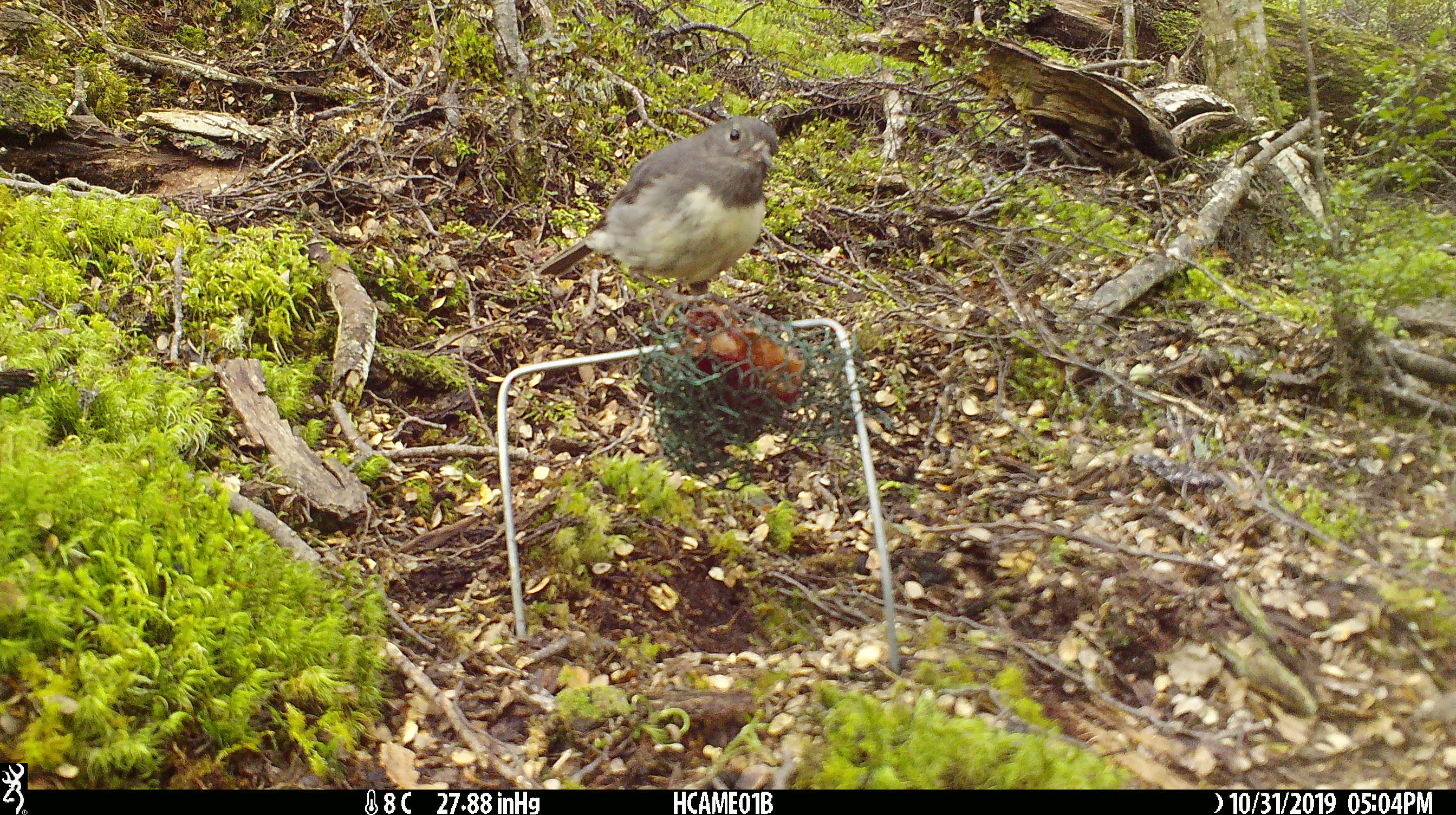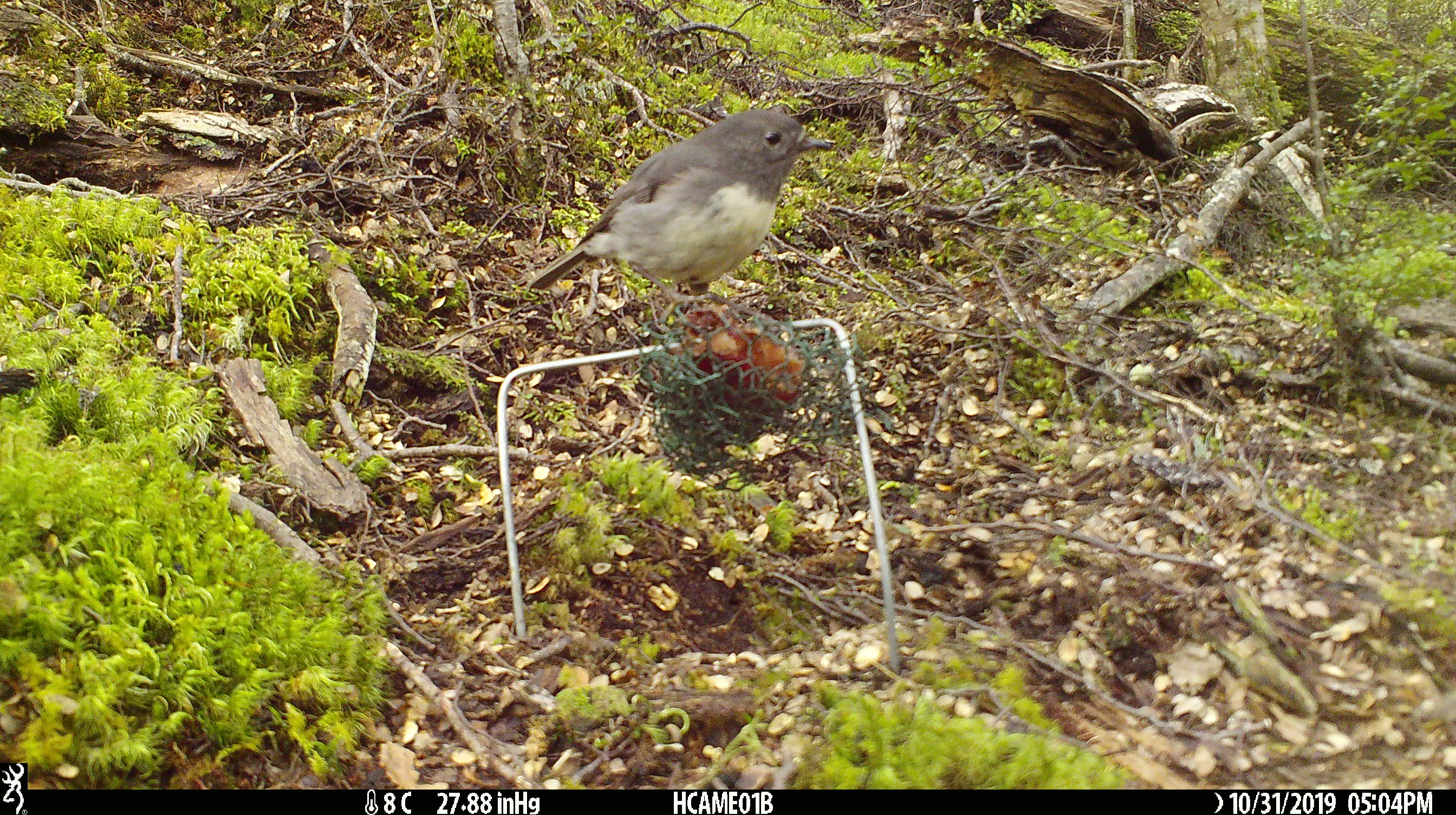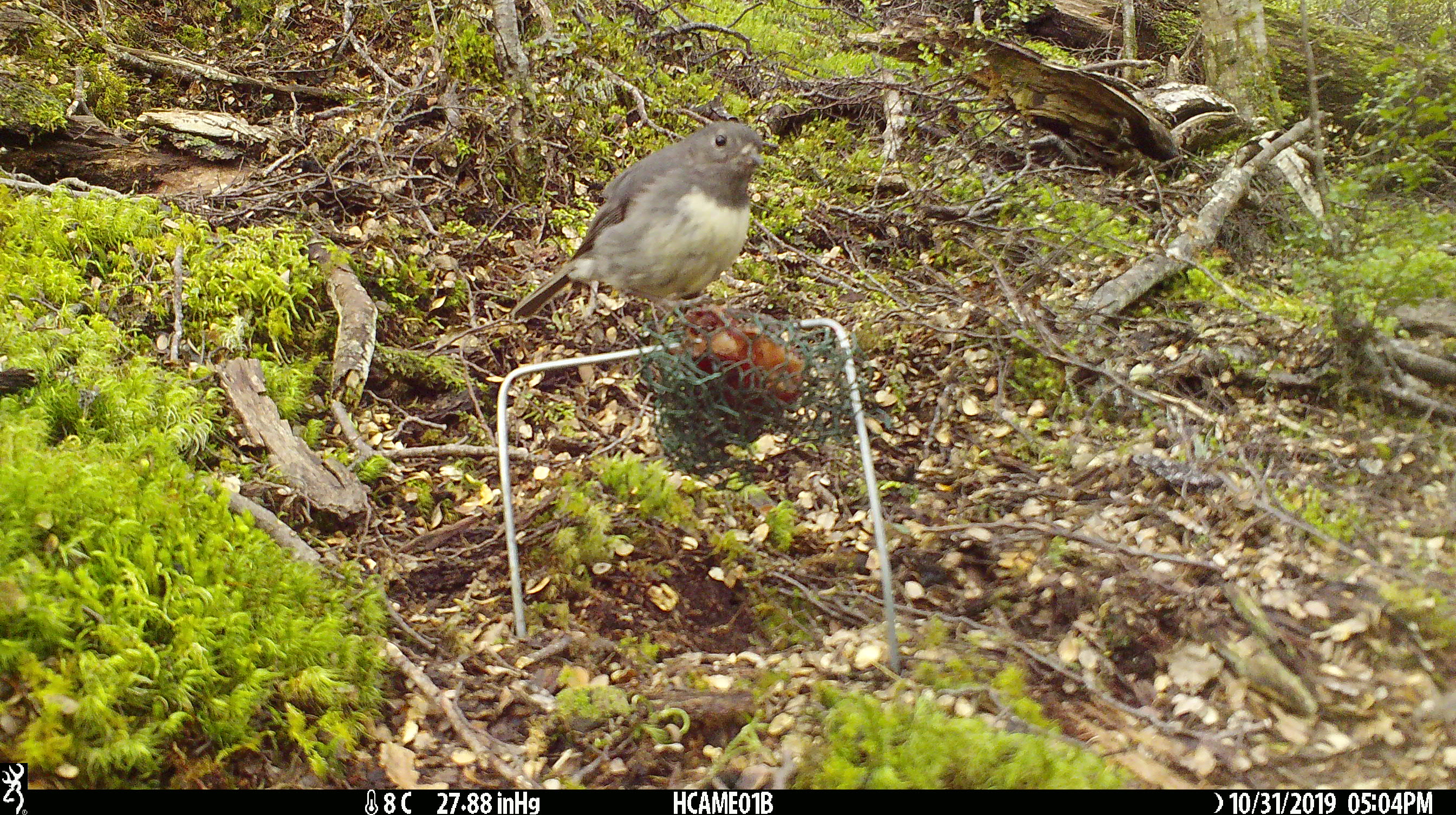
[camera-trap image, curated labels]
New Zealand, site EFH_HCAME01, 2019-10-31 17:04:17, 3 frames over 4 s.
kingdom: Animalia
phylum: Chordata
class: Aves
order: Passeriformes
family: Petroicidae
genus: Petroica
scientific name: Petroica australis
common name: new zealand robin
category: robin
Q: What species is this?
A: Robin (new zealand robin) (Petroica australis).